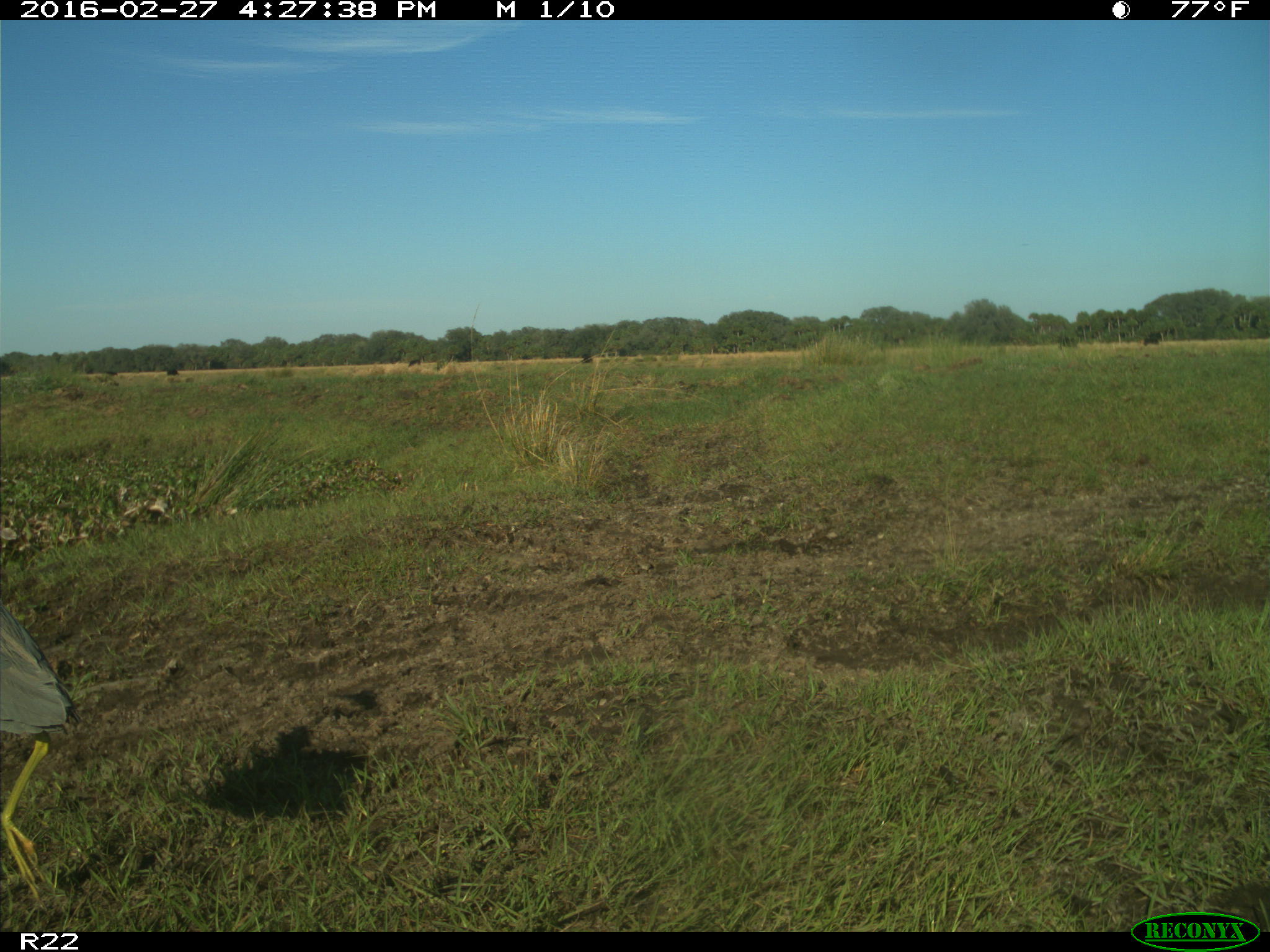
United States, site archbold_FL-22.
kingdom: Animalia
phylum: Chordata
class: Mammalia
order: Artiodactyla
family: Bovidae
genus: Bos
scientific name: Bos taurus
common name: domestic cow